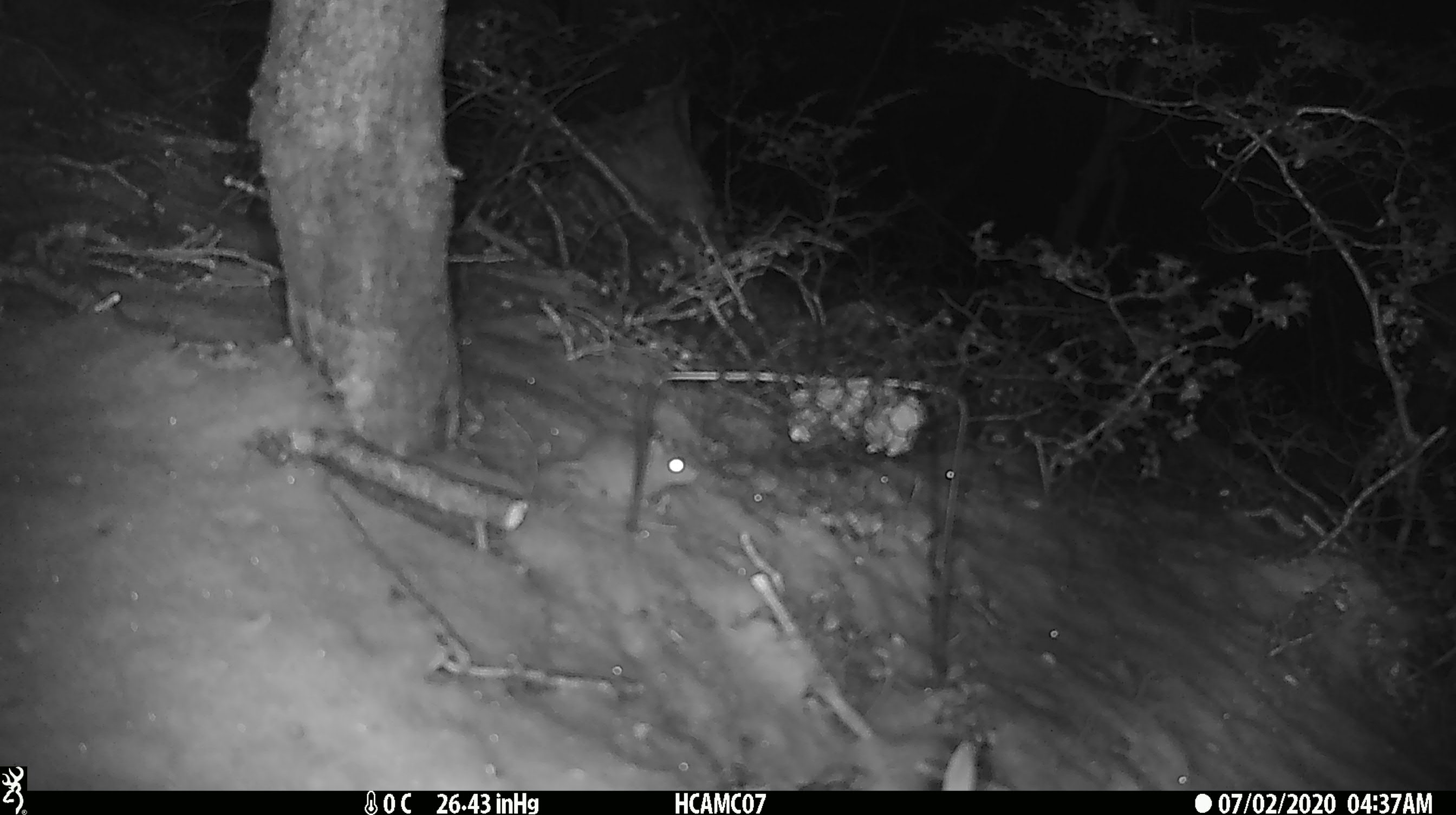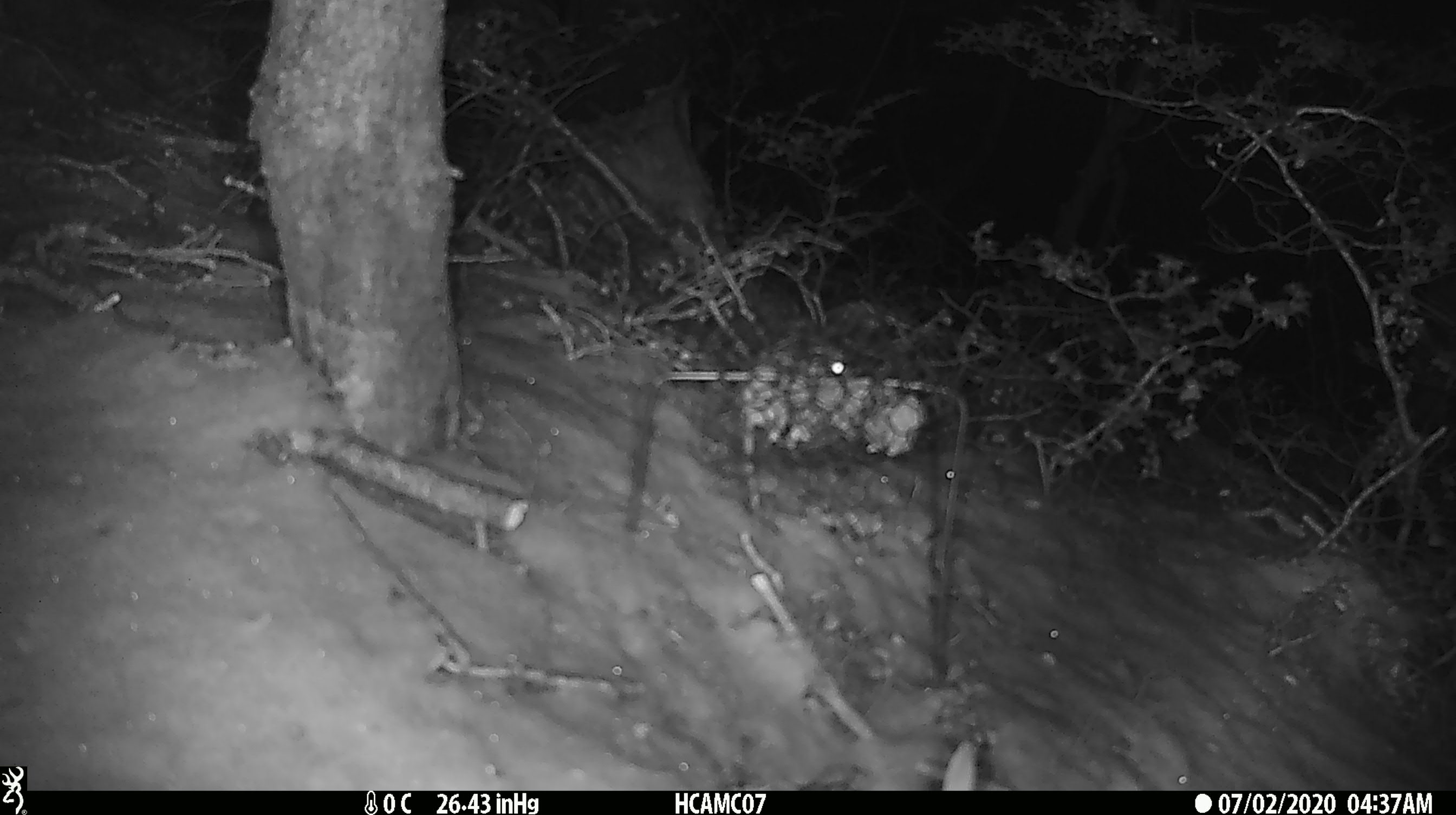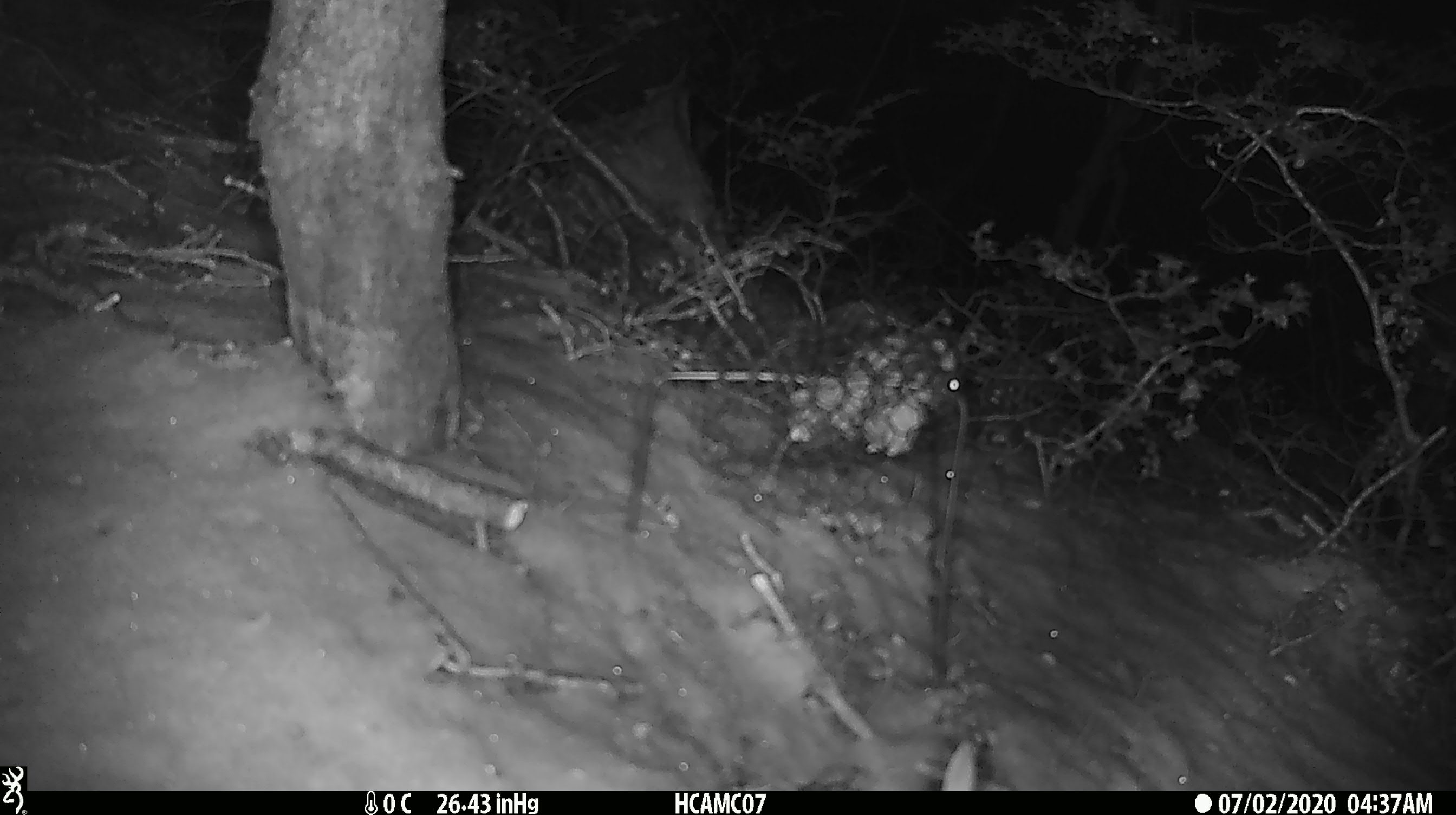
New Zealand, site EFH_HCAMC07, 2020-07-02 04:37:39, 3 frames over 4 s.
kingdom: Animalia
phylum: Chordata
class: Mammalia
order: Rodentia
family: Muridae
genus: Mus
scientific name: Mus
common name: mouse